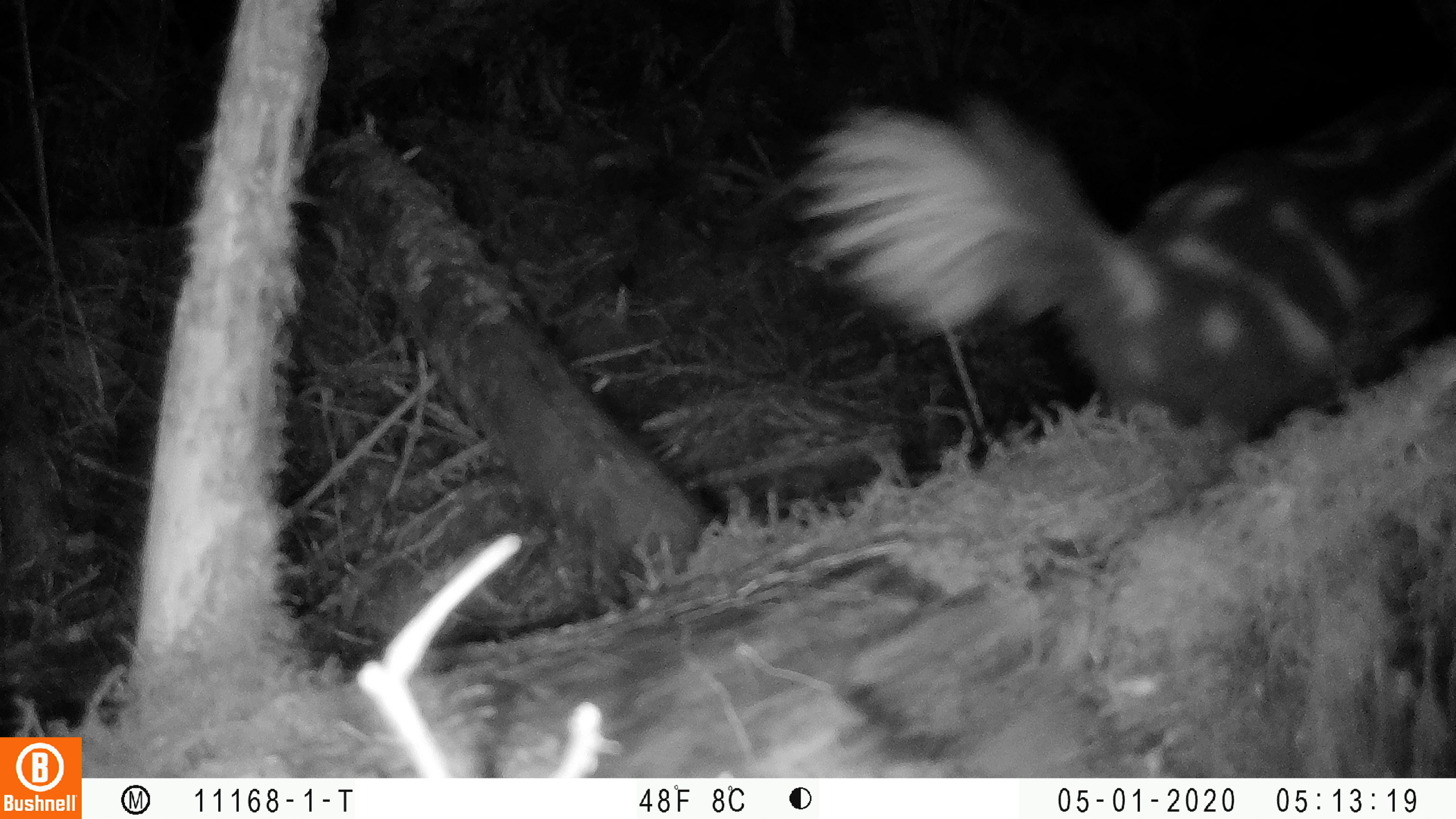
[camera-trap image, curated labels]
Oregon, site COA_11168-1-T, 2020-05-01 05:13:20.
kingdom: Animalia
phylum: Chordata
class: Mammalia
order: Carnivora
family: Mephitidae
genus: Spilogale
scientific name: Spilogale gracilis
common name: western spotted skunk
Western spotted skunk (Spilogale gracilis).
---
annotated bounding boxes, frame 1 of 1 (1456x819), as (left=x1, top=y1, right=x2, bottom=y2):
western spotted skunk: (left=776, top=52, right=1453, bottom=444)